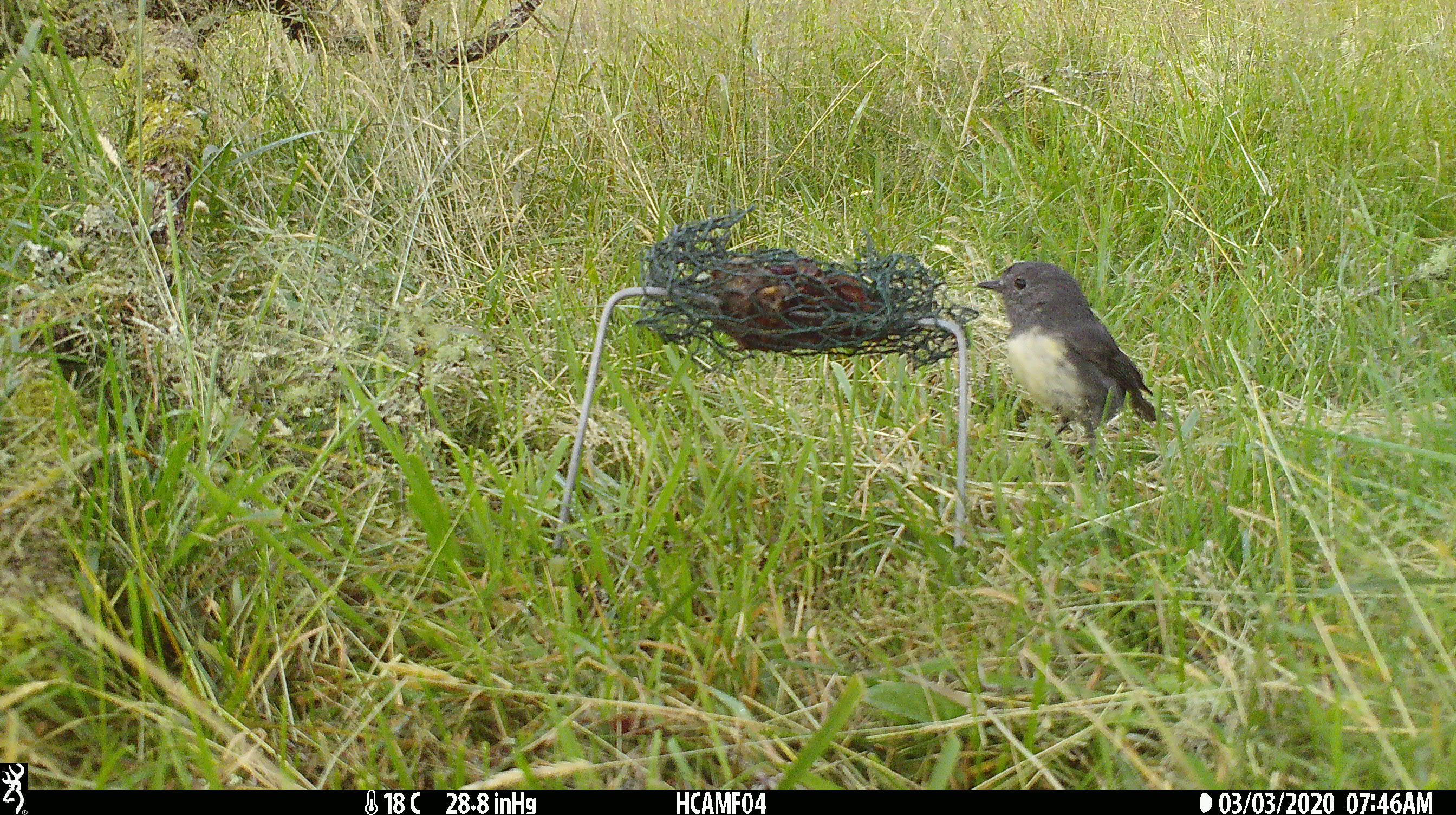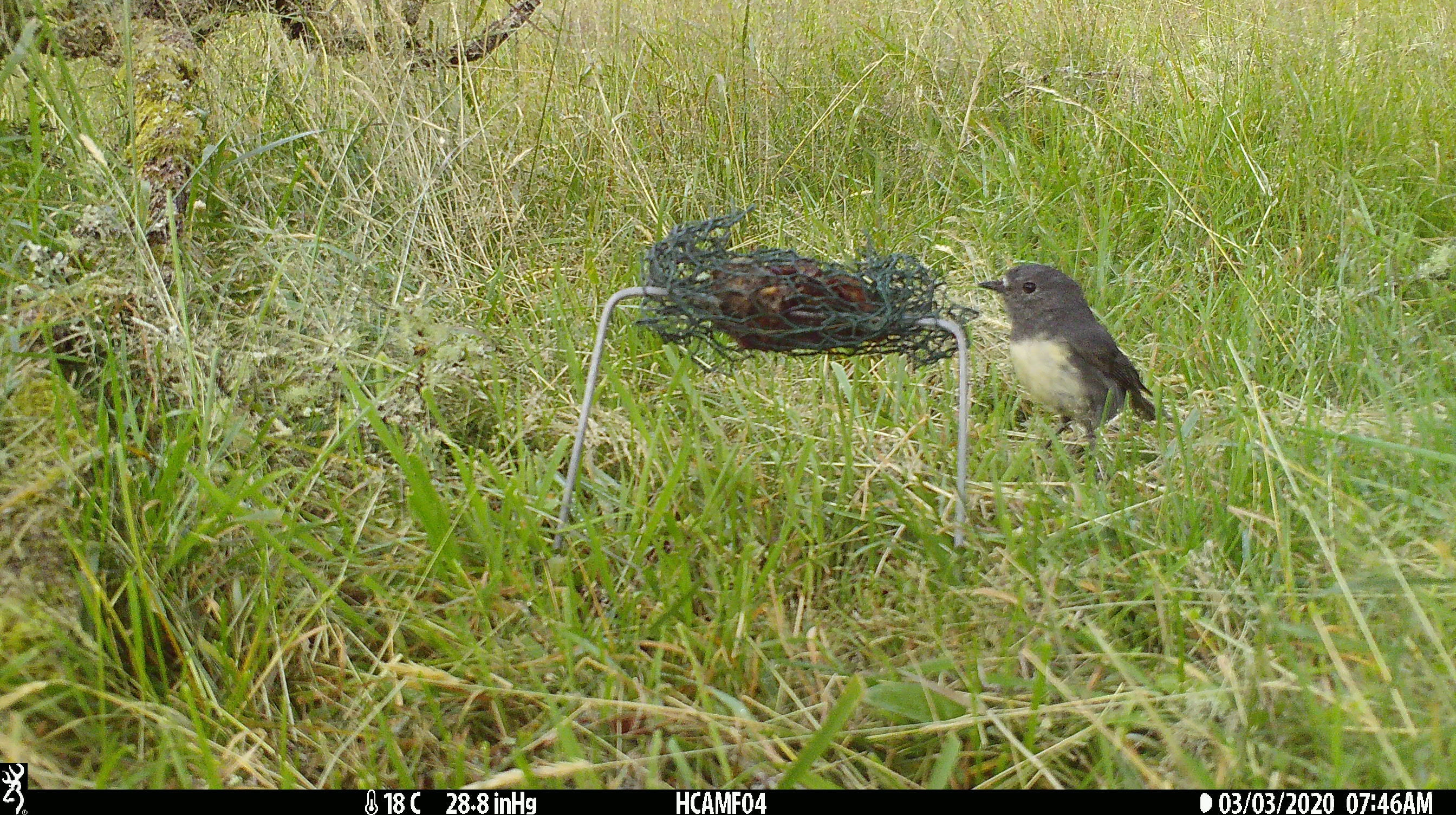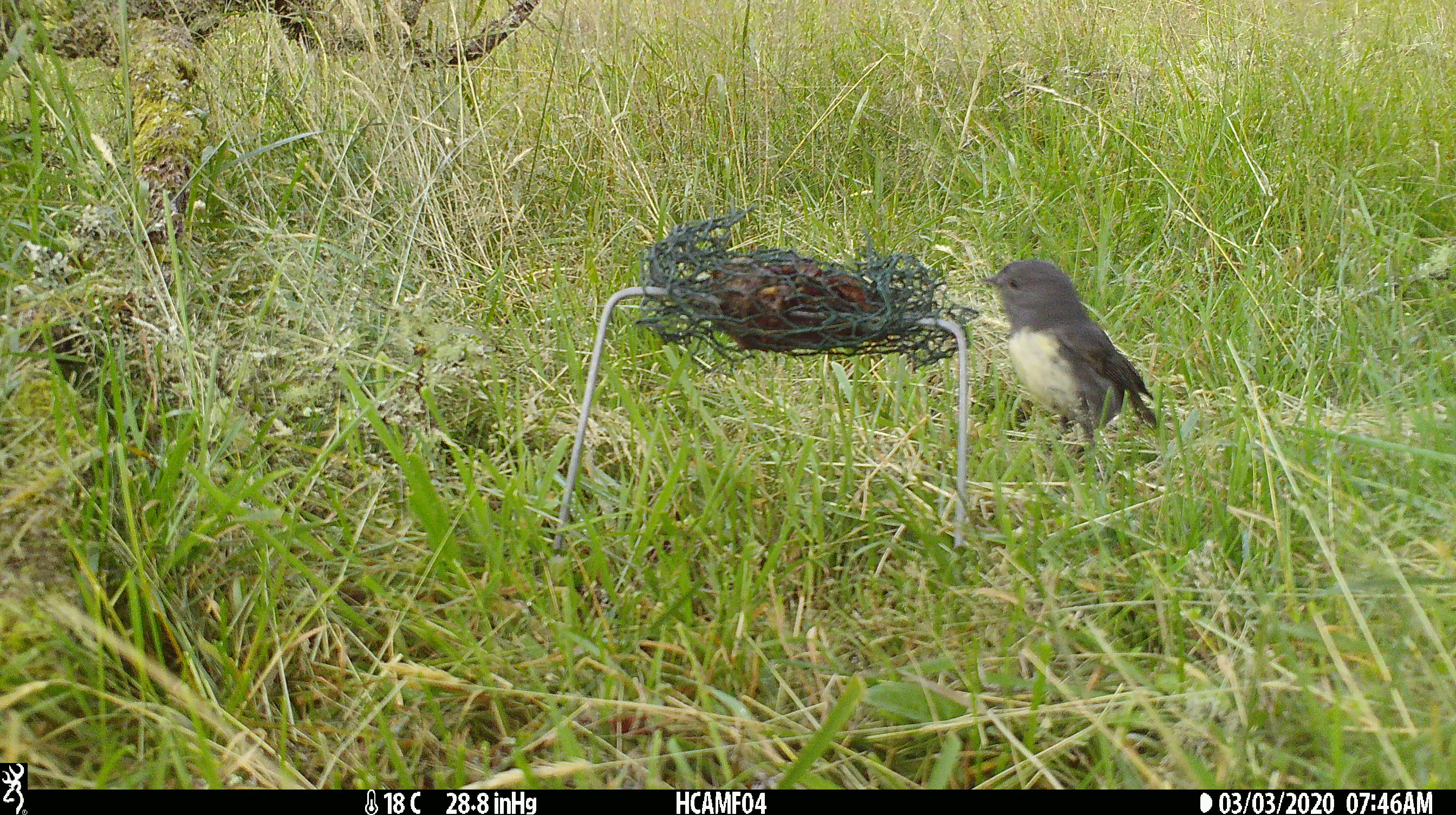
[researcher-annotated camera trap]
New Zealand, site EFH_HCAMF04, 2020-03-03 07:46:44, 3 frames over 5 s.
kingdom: Animalia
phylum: Chordata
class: Aves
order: Passeriformes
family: Petroicidae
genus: Petroica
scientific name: Petroica australis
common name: new zealand robin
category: robin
Robin (new zealand robin) (Petroica australis).